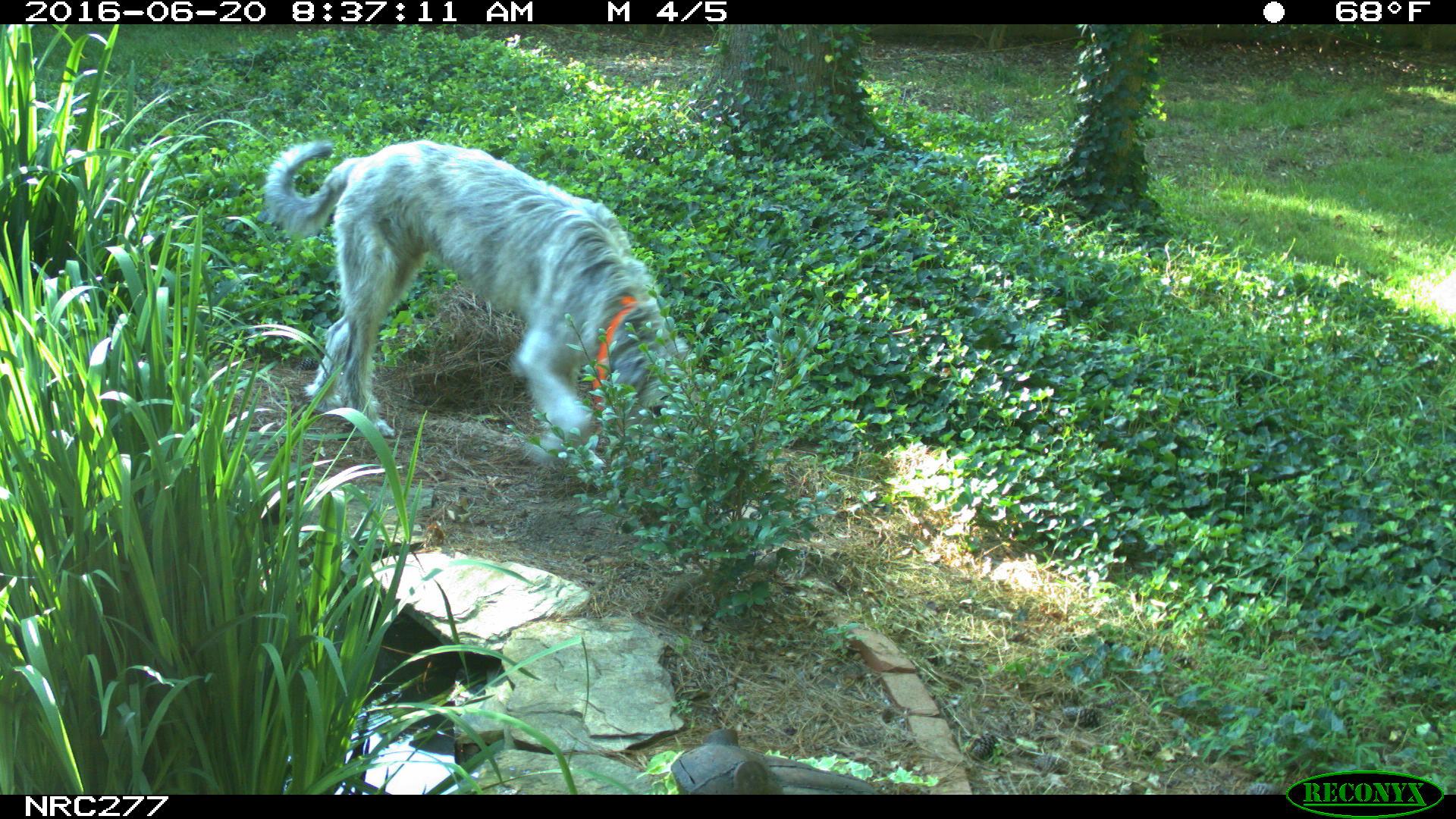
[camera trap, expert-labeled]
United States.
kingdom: Animalia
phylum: Chordata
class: Mammalia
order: Carnivora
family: Canidae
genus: Canis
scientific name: Canis familiaris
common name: domestic dog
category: Dog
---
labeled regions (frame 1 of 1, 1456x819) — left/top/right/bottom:
Dog: 262/125/690/455